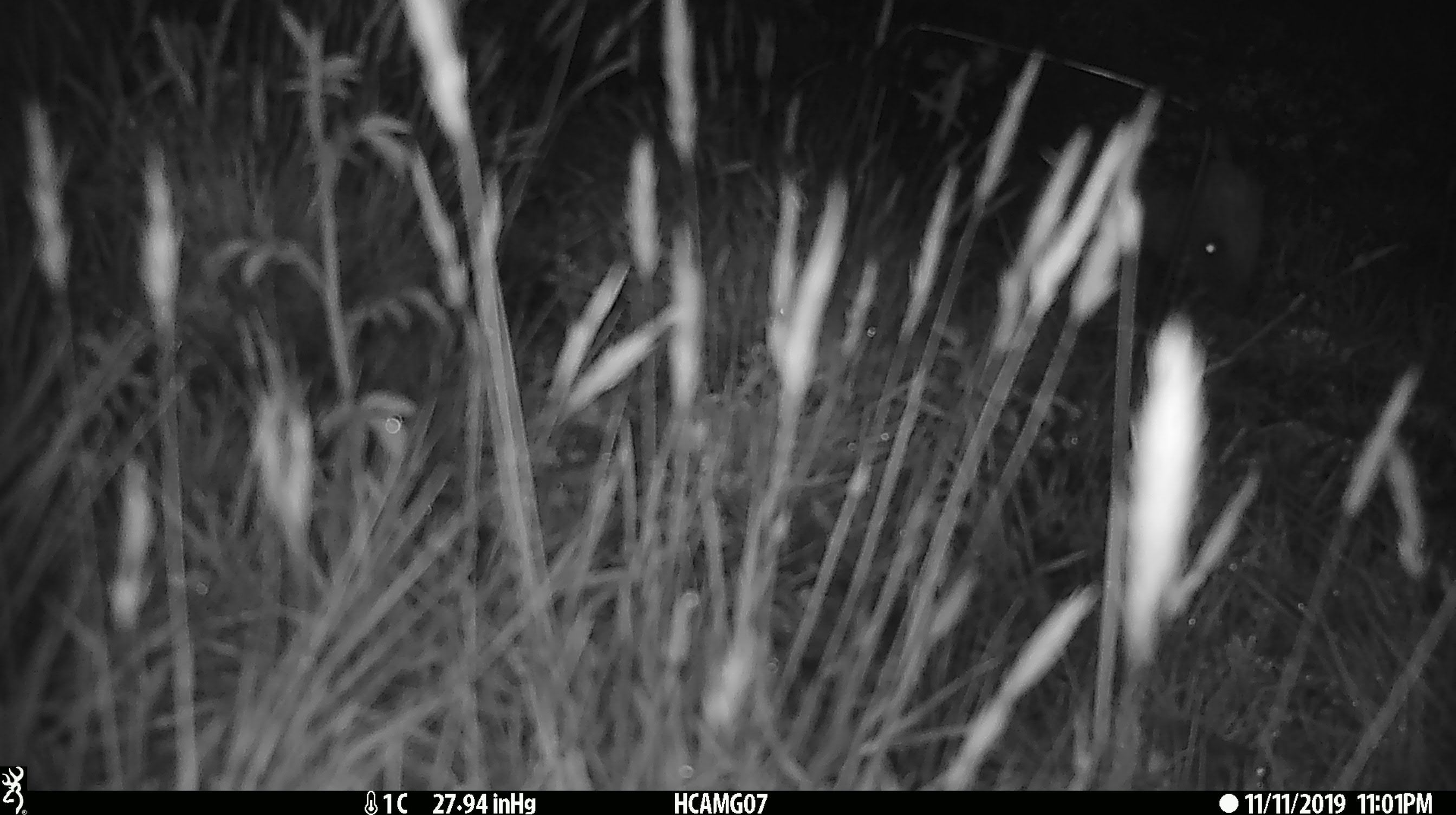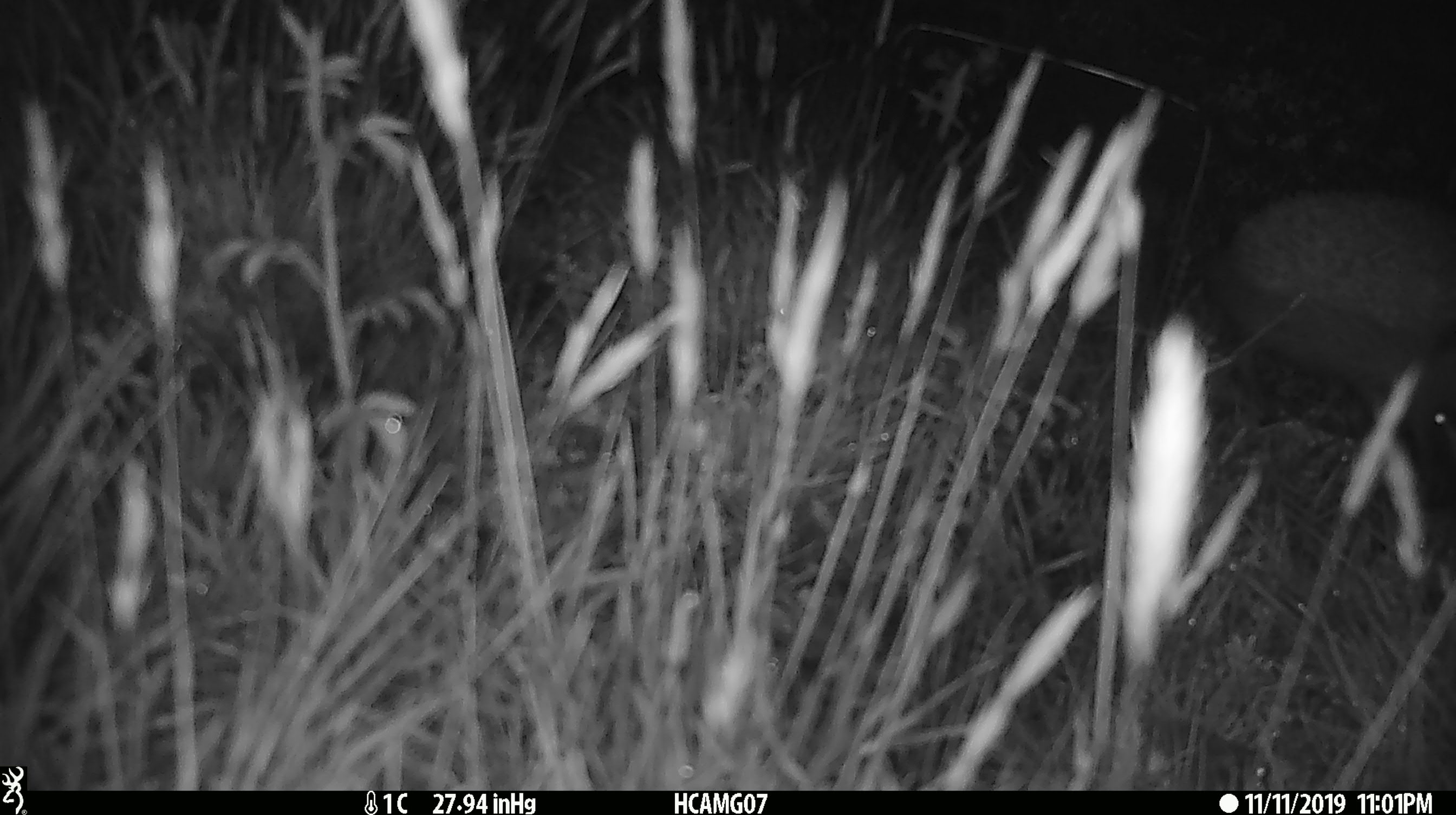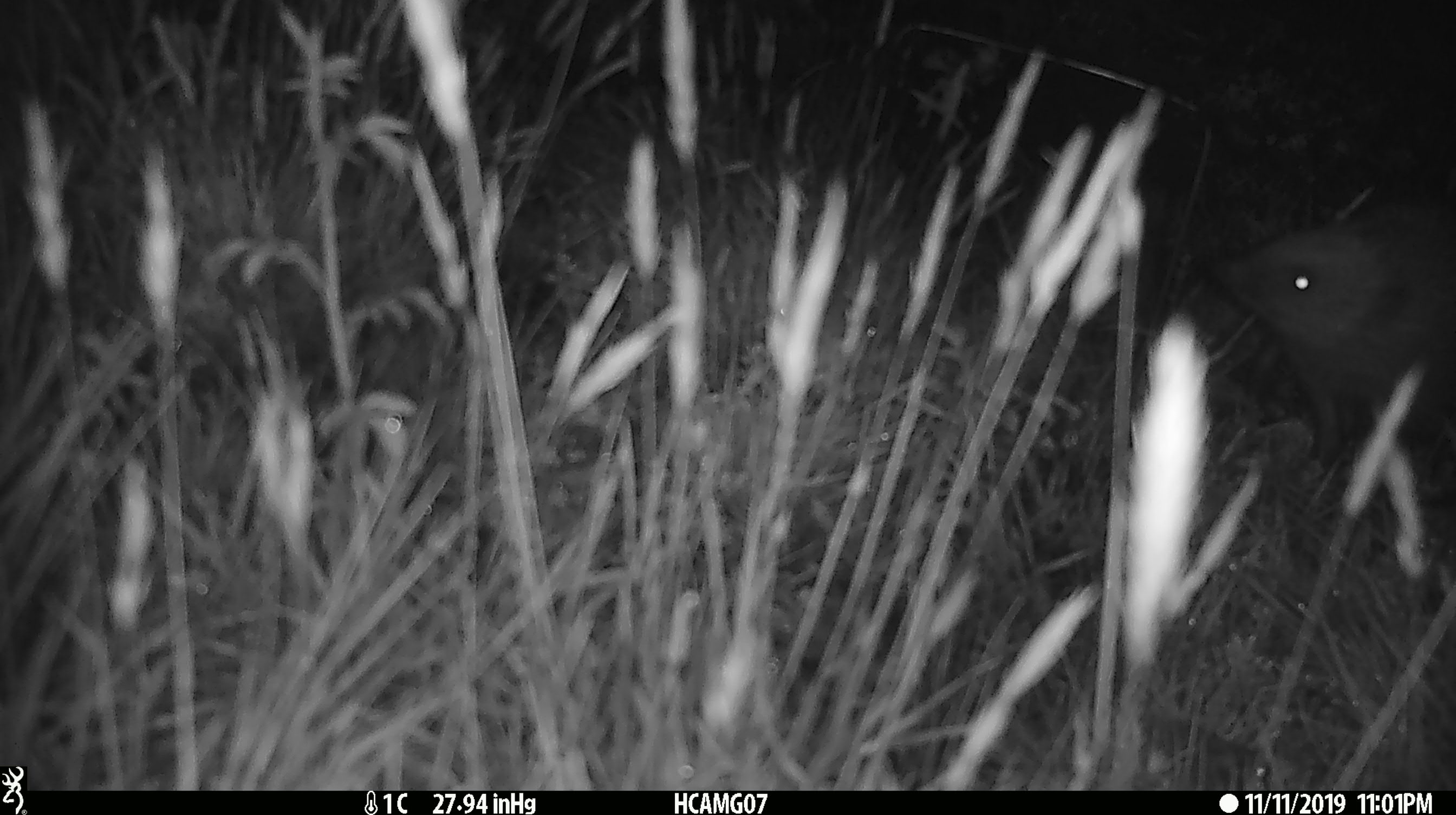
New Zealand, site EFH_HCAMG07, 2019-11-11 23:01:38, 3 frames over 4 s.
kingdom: Animalia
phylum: Chordata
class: Mammalia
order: Eulipotyphla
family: Erinaceidae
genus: Erinaceus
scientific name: Erinaceus europaeus europaeus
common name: european hedgehog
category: hedgehog